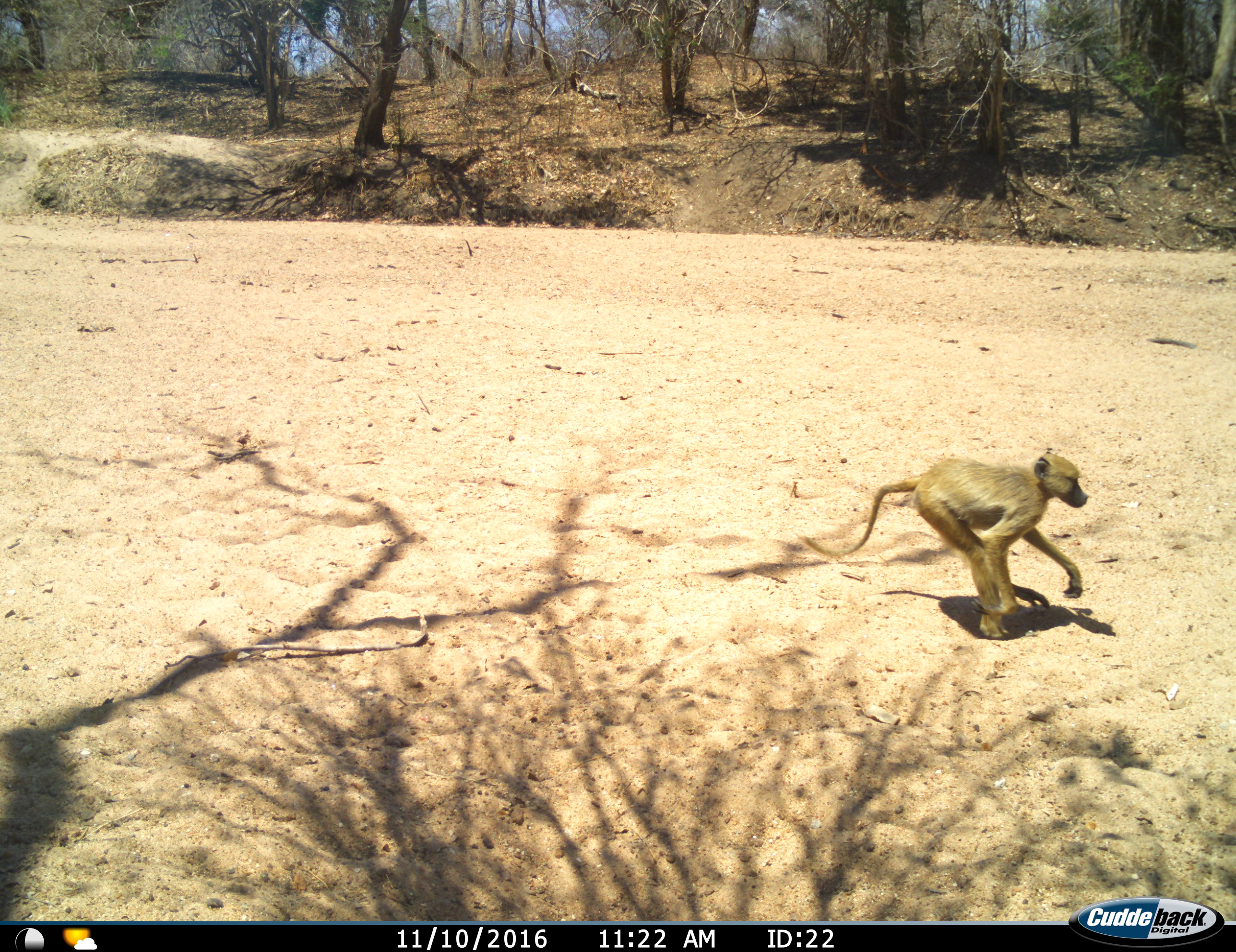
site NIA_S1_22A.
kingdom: Animalia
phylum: Chordata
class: Mammalia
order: Primates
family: Cercopithecidae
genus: Papio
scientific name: Papio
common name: baboon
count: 1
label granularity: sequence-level